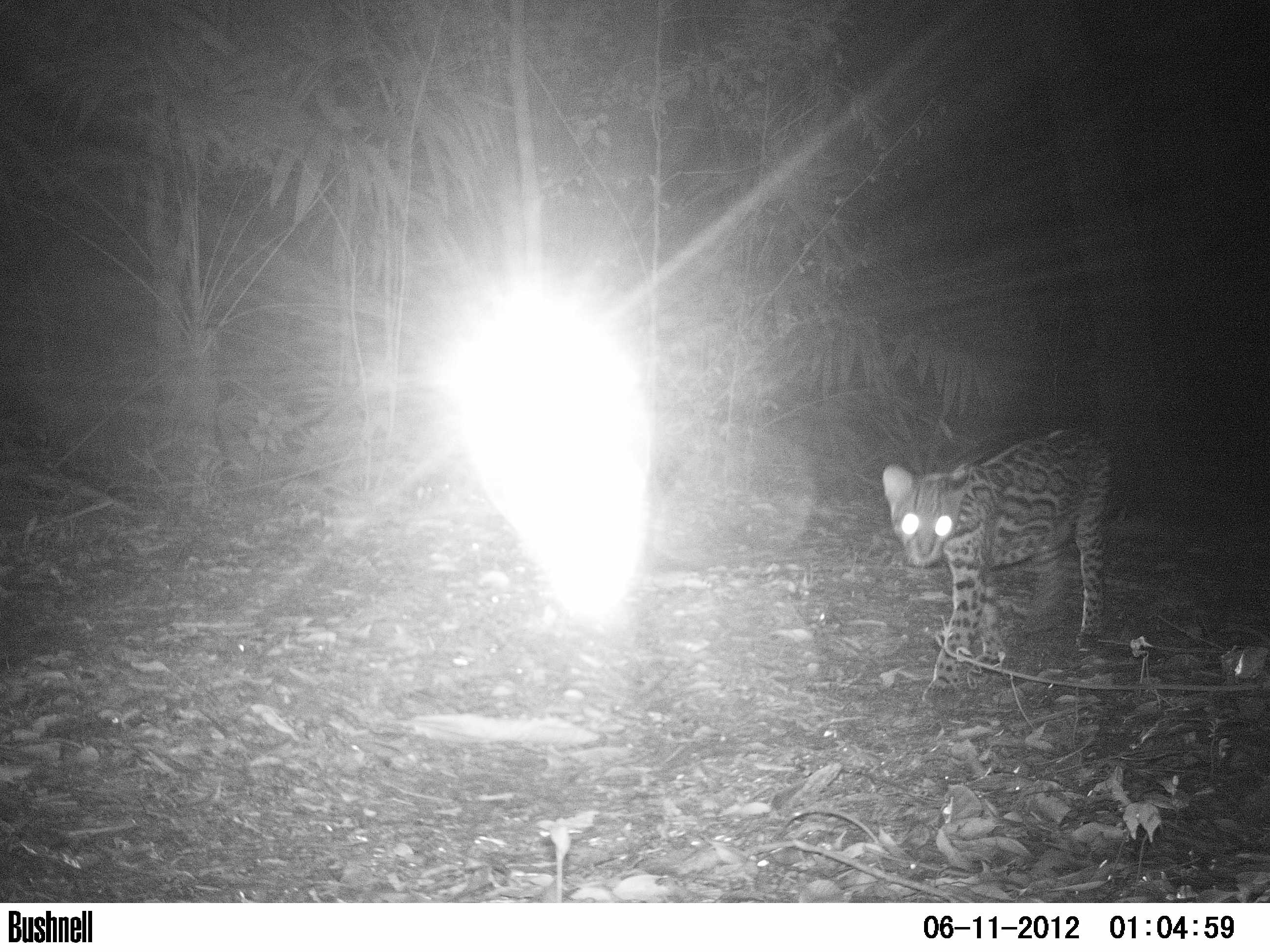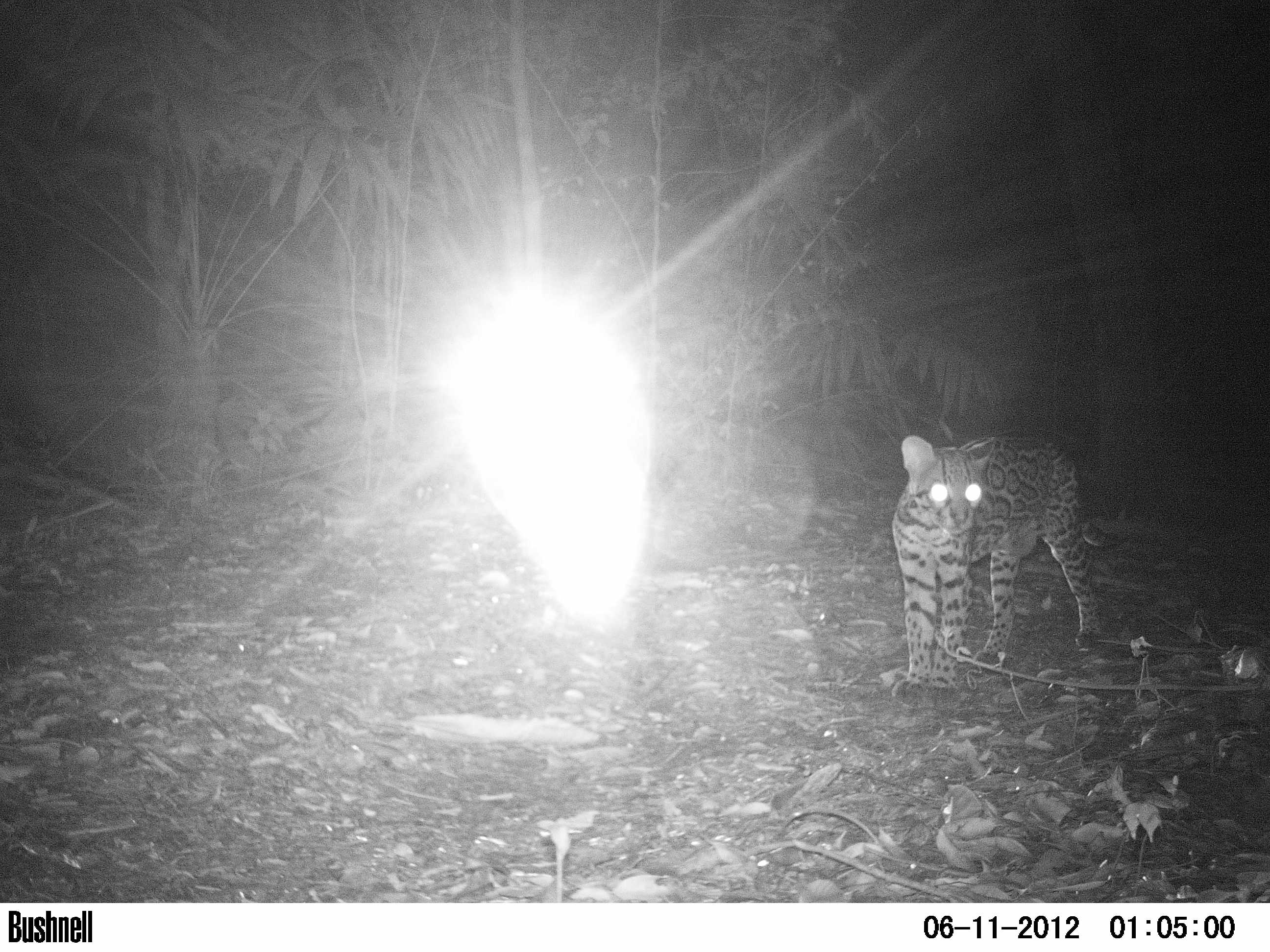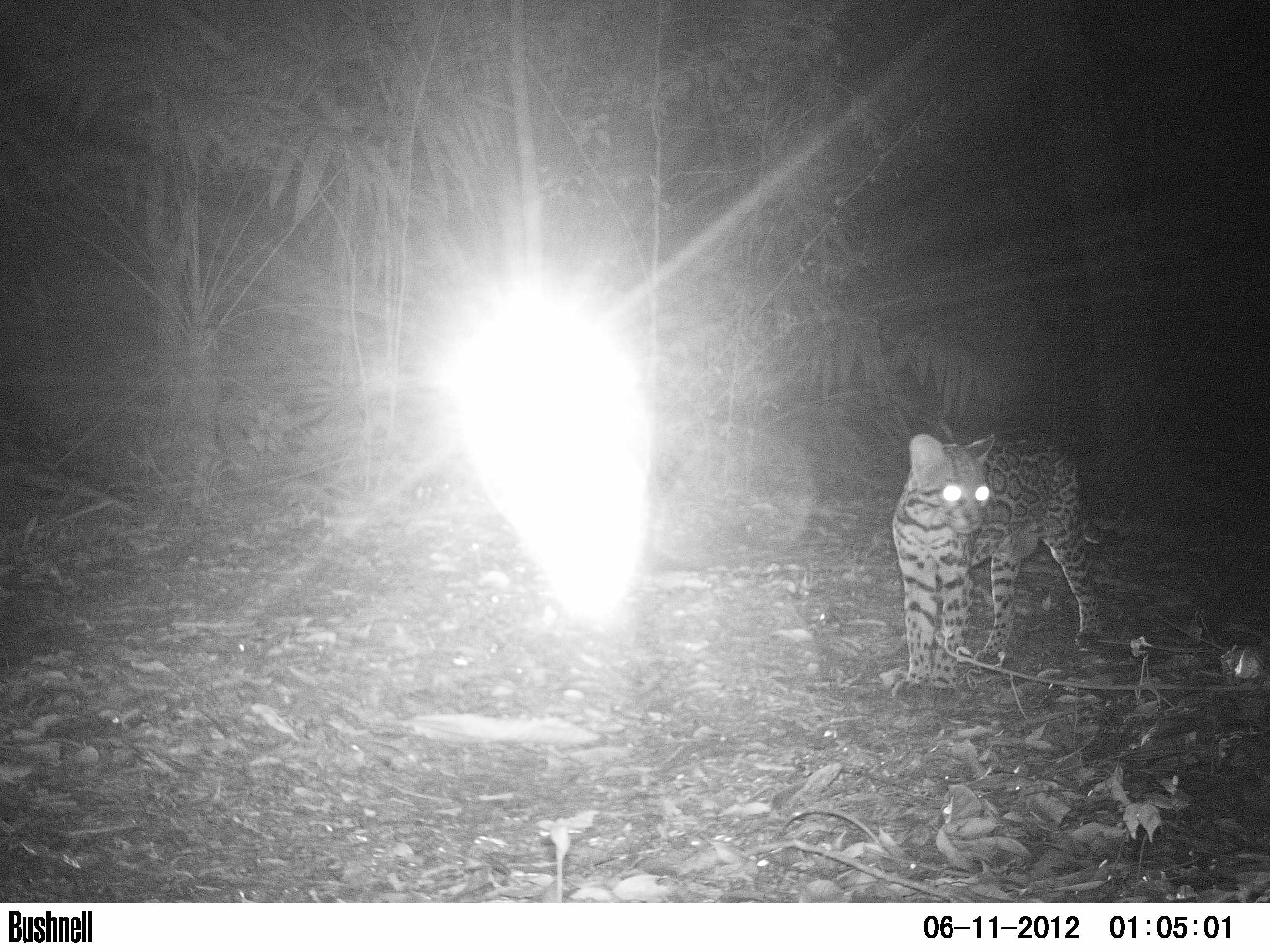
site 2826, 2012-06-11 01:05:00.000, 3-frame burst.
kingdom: Animalia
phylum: Chordata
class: Mammalia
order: Carnivora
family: Felidae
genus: Leopardus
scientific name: Leopardus pardalis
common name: ocelot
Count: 1.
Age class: adult.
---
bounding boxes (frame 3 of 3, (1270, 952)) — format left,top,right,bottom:
leopardus pardalis: 889,431,1120,688